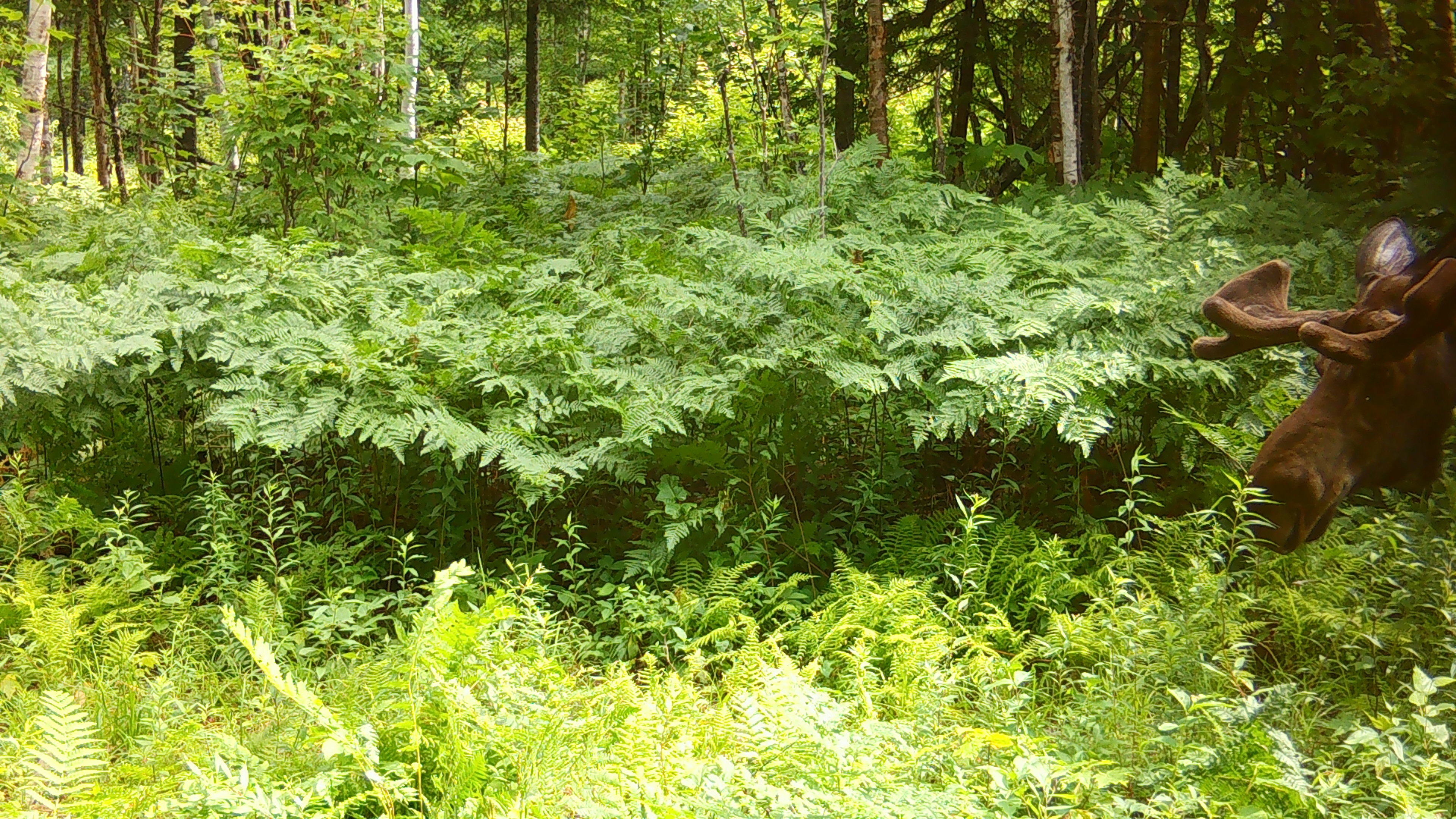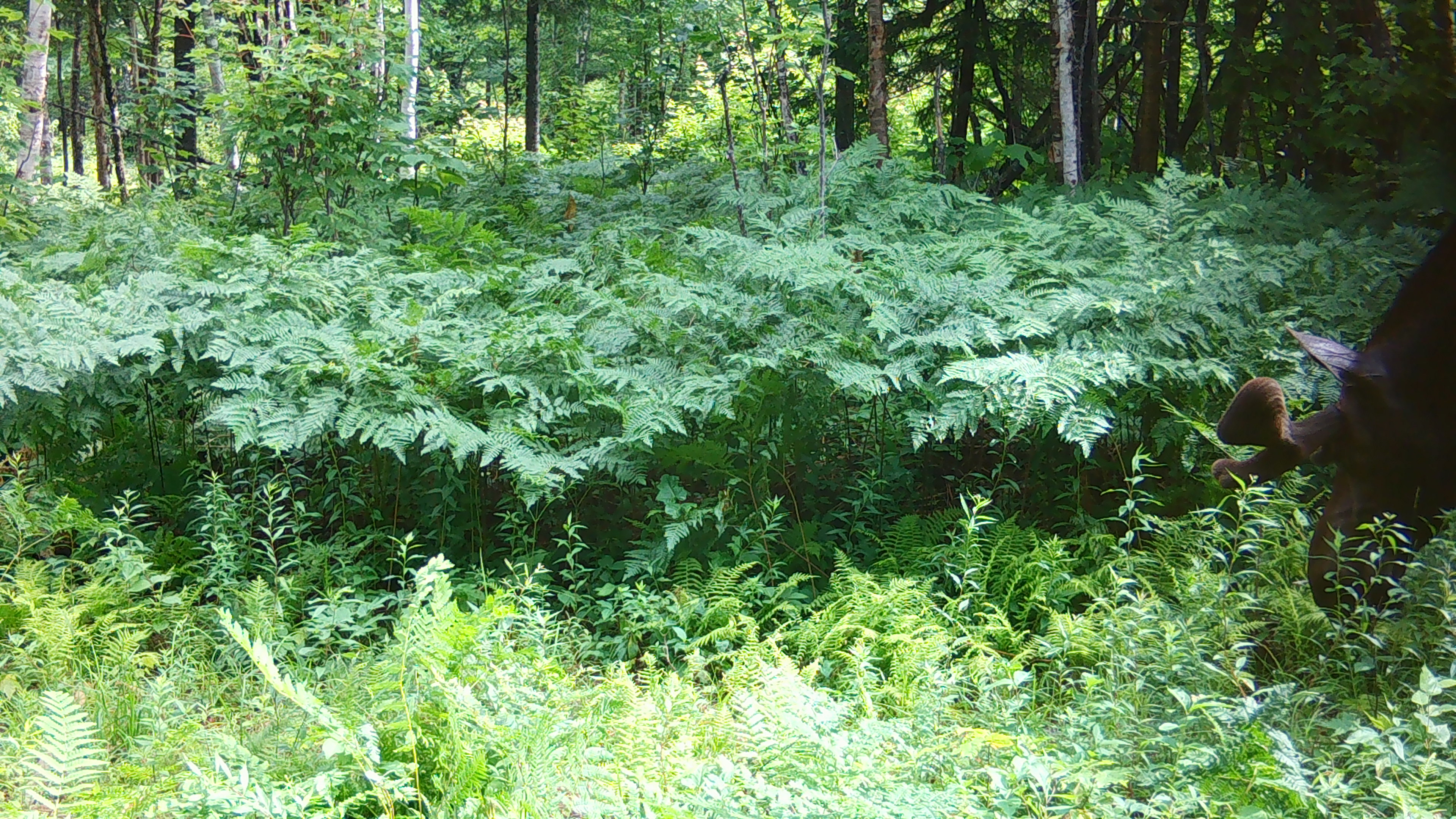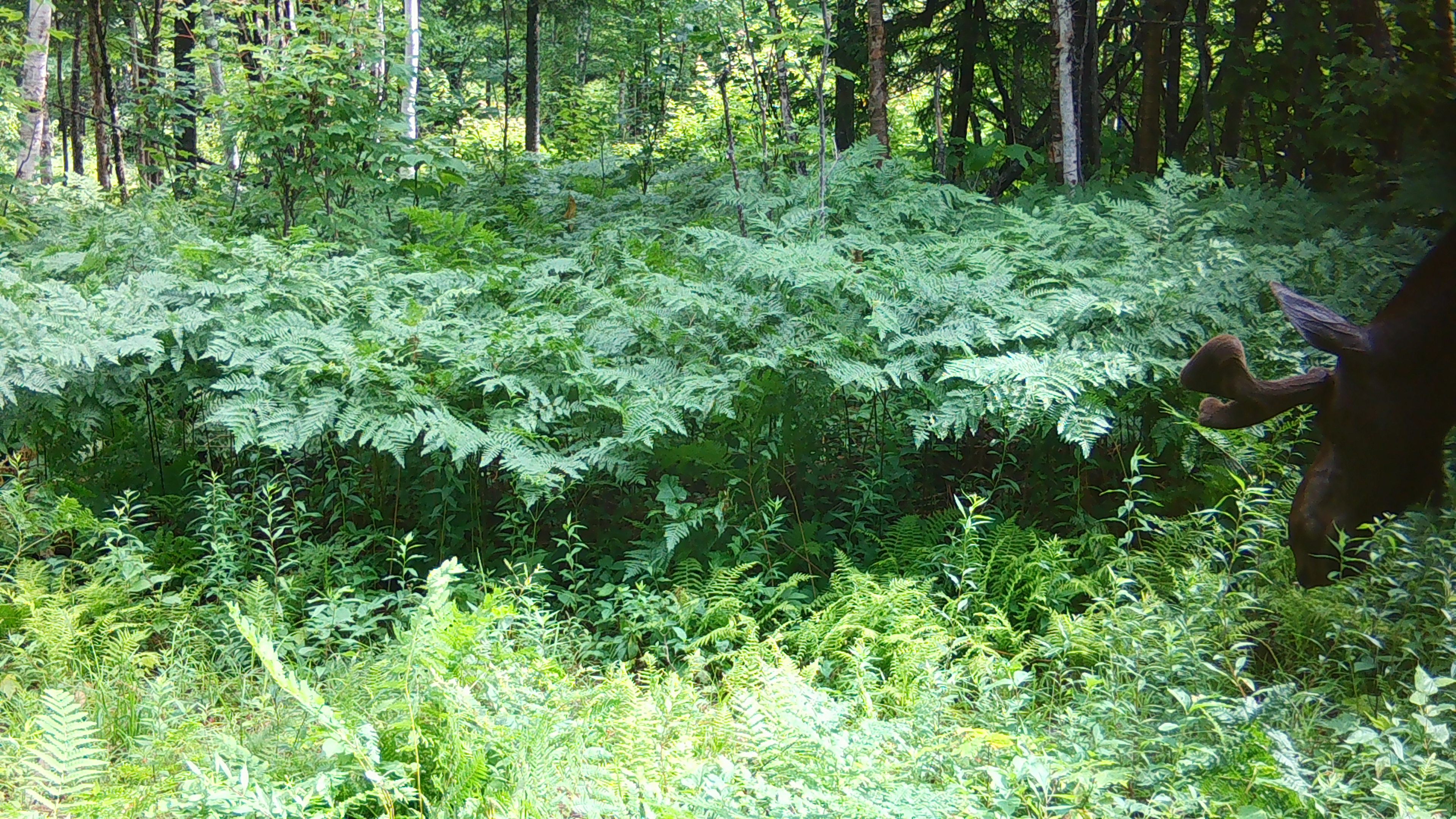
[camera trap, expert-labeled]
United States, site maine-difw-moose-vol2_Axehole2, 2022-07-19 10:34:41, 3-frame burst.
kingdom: Animalia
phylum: Chordata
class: Mammalia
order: Artiodactyla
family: Cervidae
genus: Alces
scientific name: Alces alces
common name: moose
Moose (Alces alces).